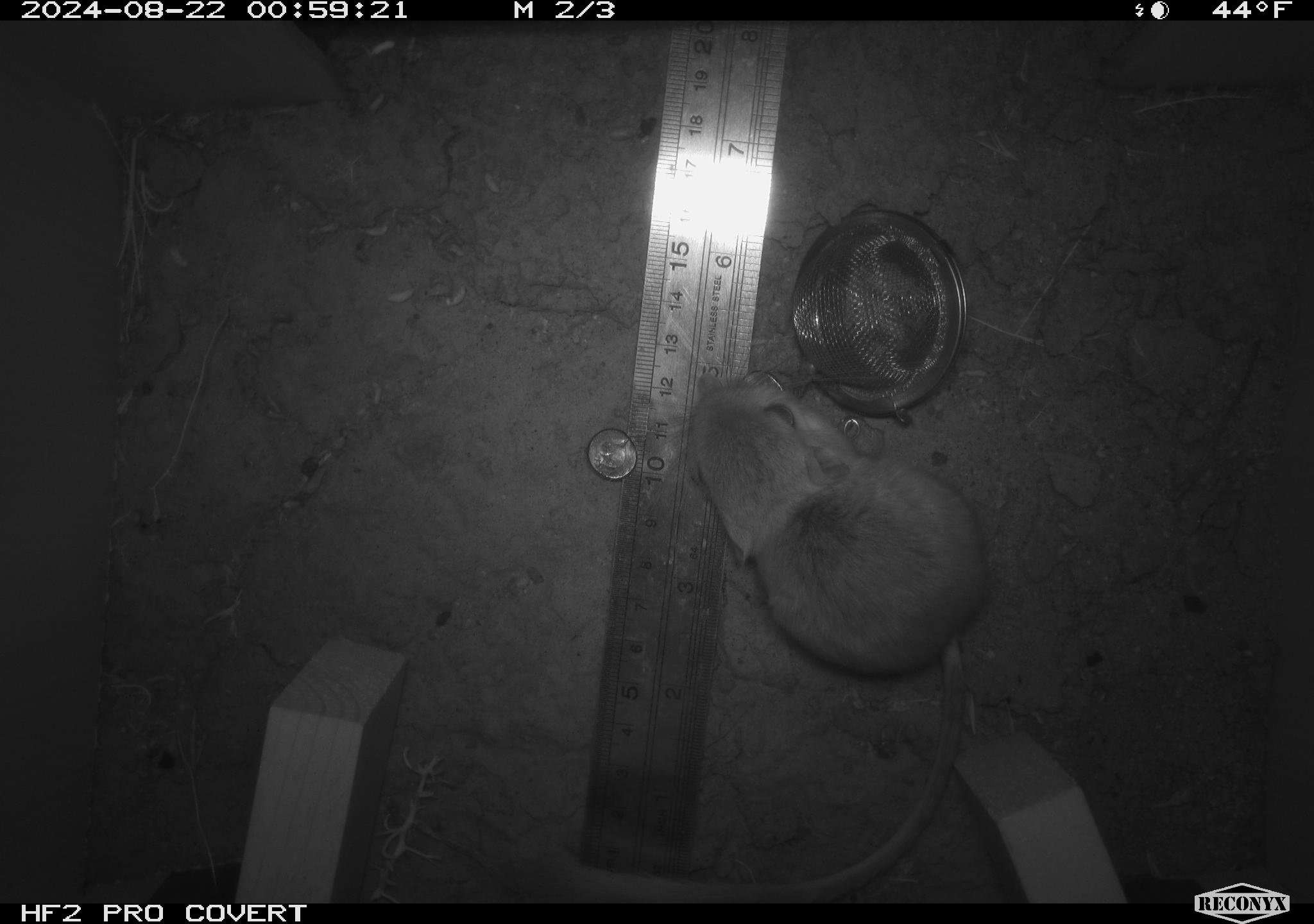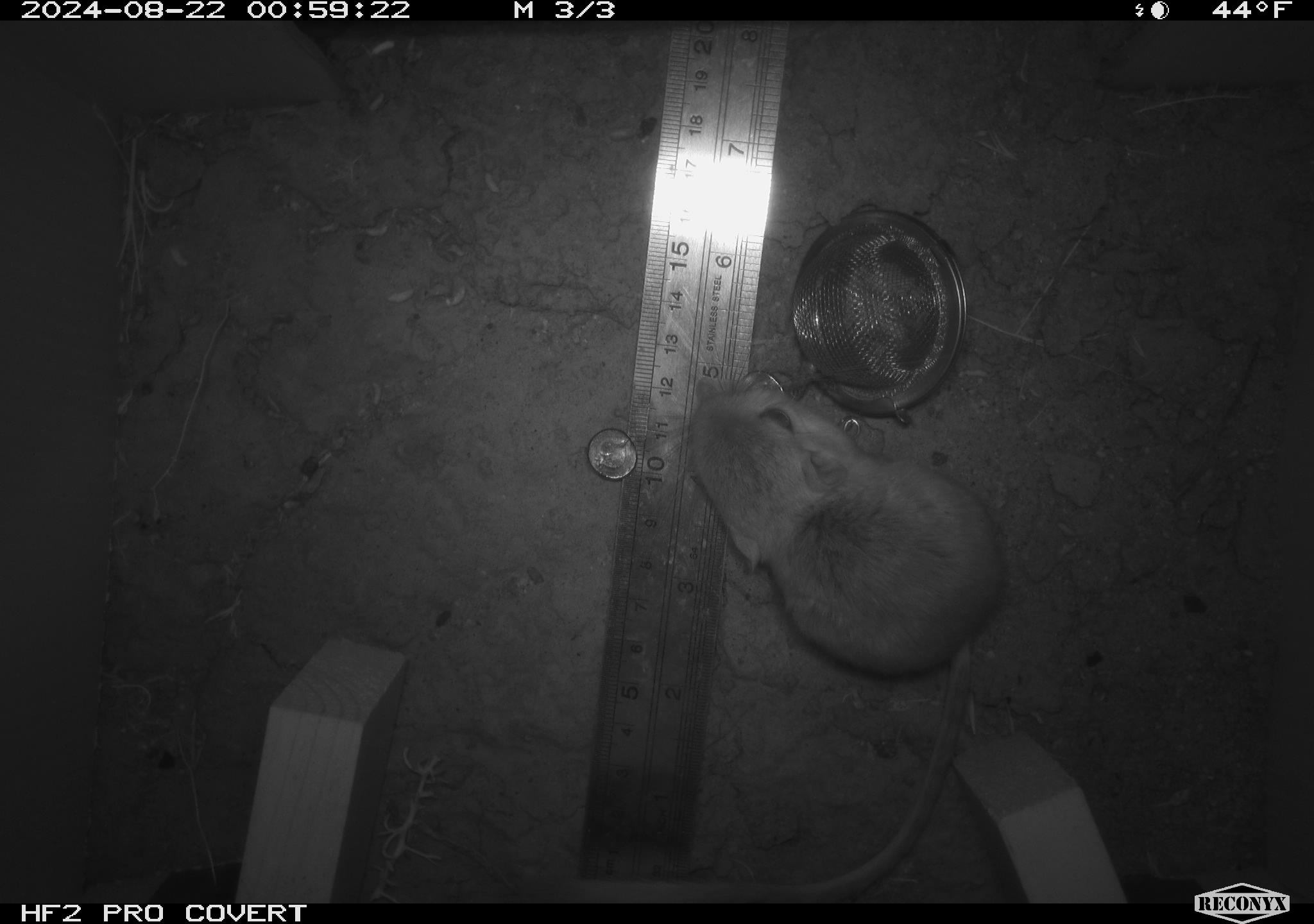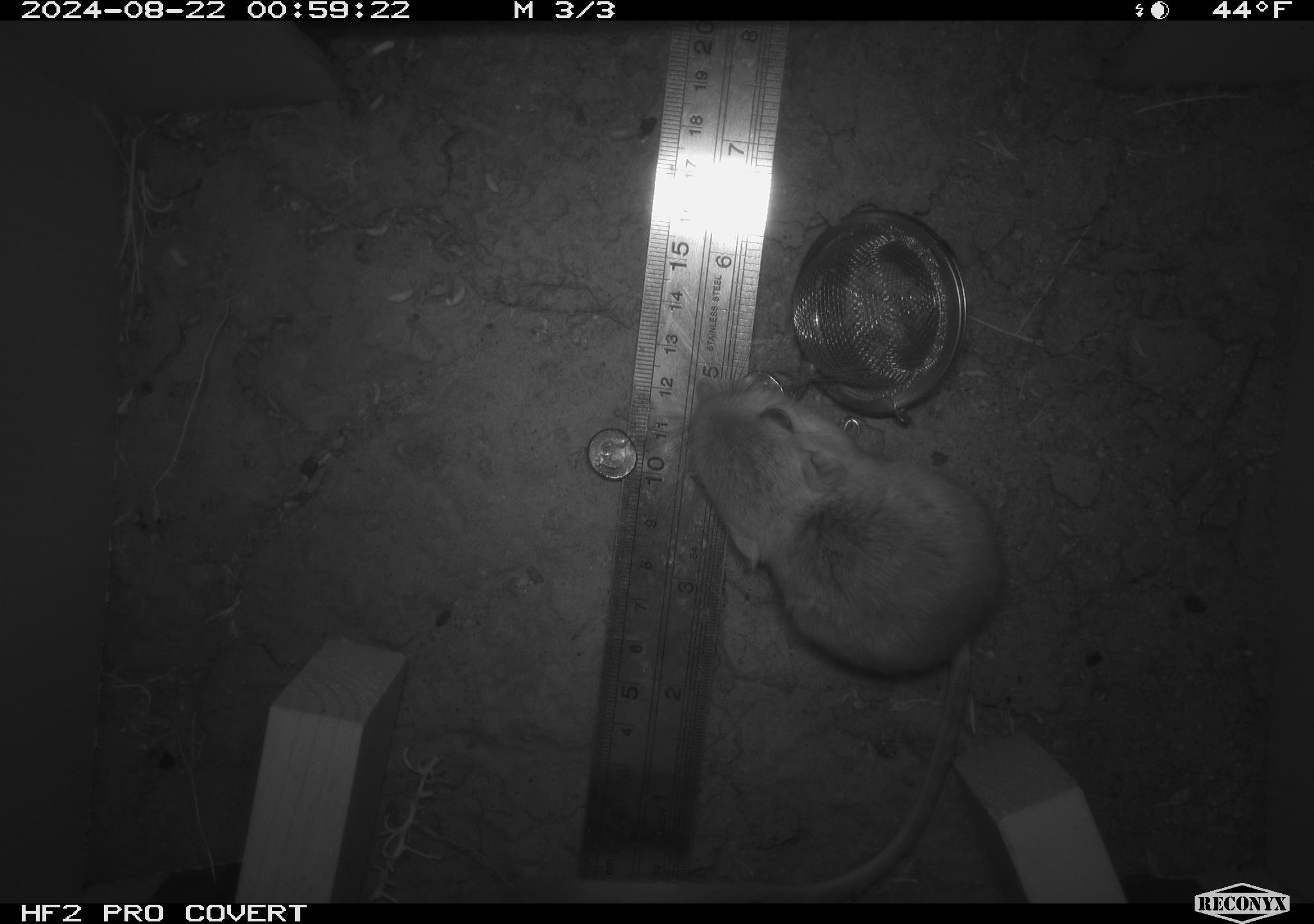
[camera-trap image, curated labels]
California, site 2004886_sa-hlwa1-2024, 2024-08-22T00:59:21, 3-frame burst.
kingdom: Animalia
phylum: Chordata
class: Mammalia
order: Rodentia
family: Heteromyidae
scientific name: Heteromyidae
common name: kangaroo rats and pocket mice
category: heteromyidae family